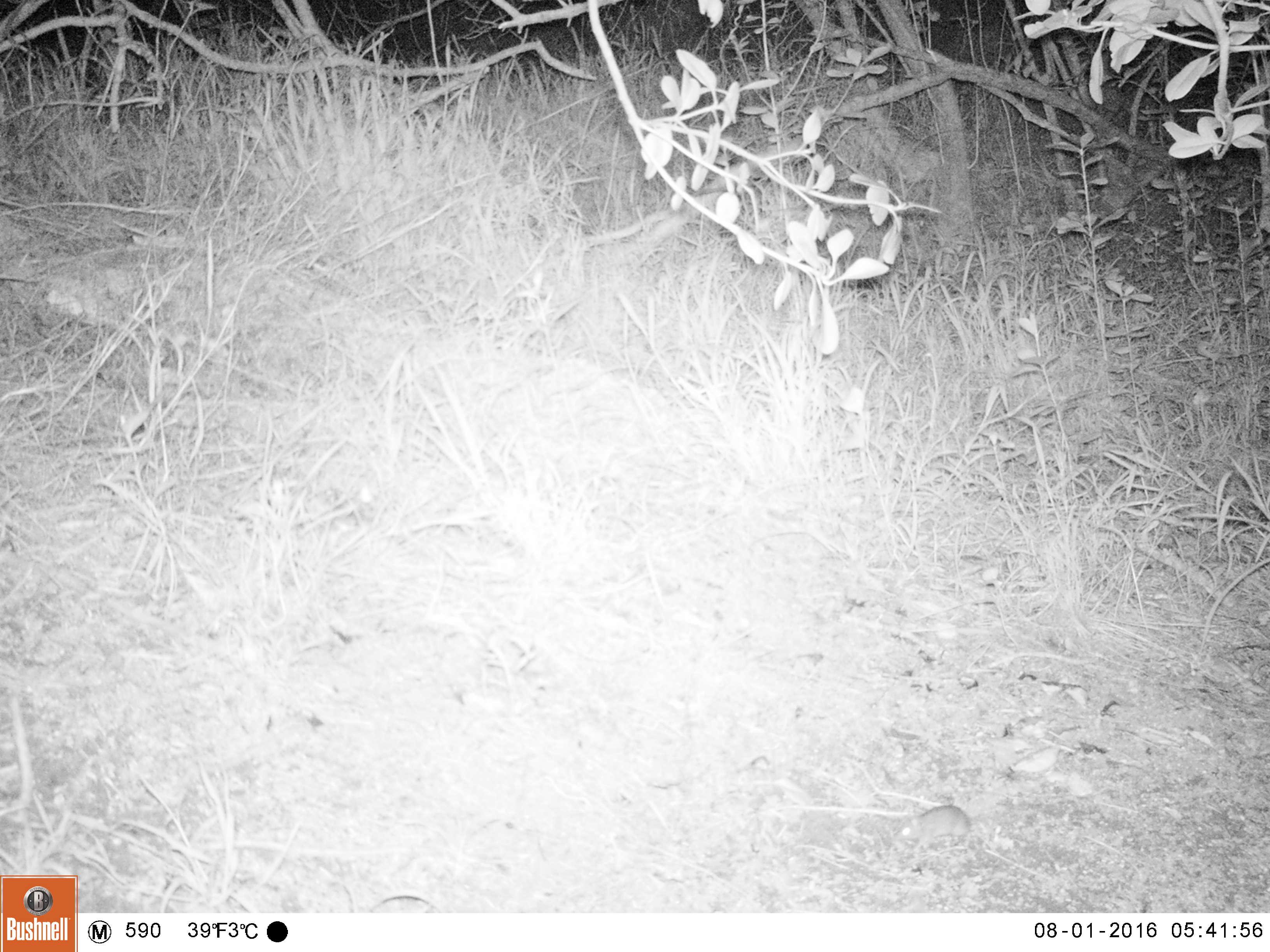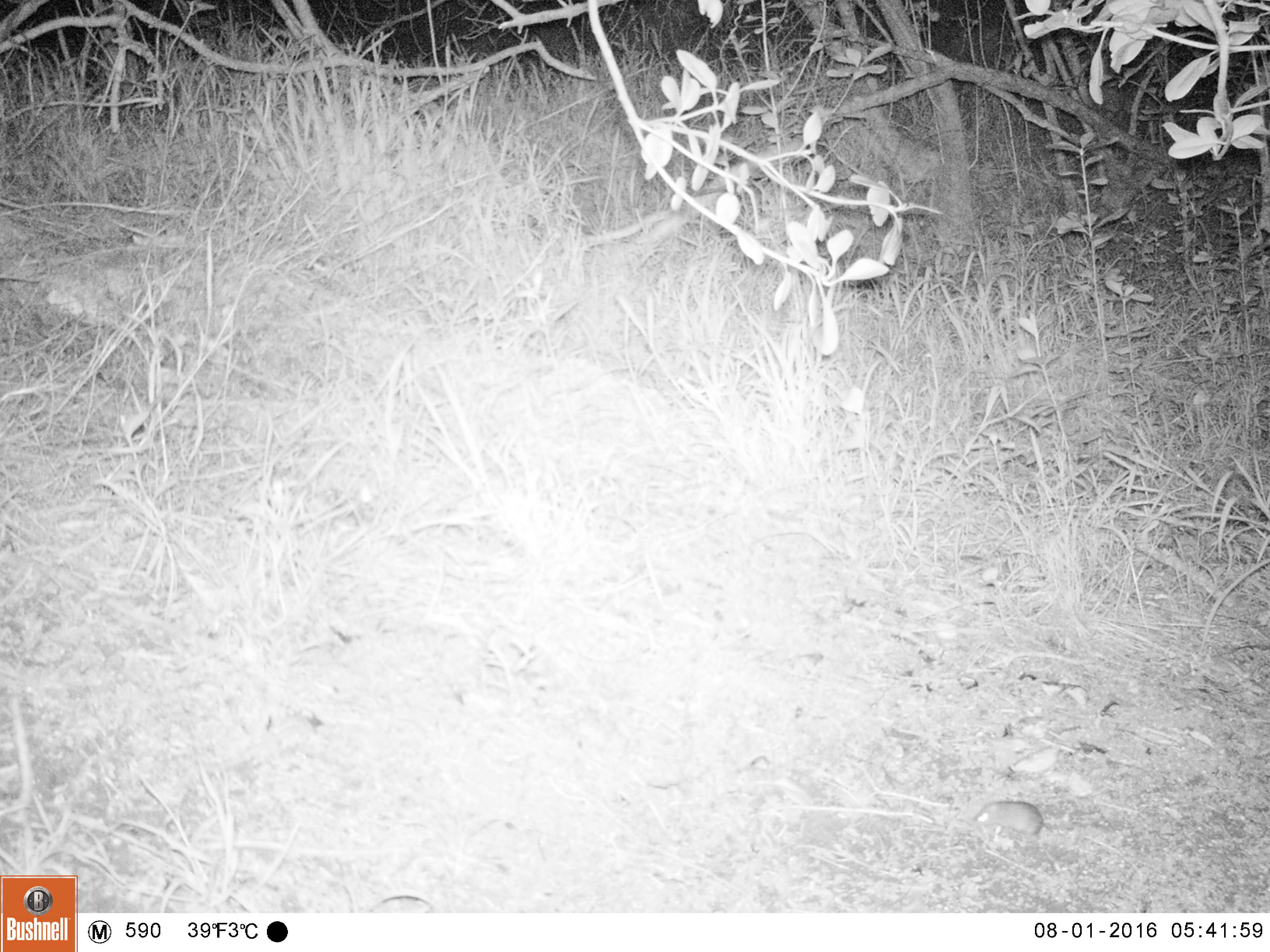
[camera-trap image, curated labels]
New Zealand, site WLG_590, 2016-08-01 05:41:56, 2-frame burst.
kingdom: Animalia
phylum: Chordata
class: Mammalia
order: Rodentia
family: Muridae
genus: Mus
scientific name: Mus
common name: mouse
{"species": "mouse (Mus)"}